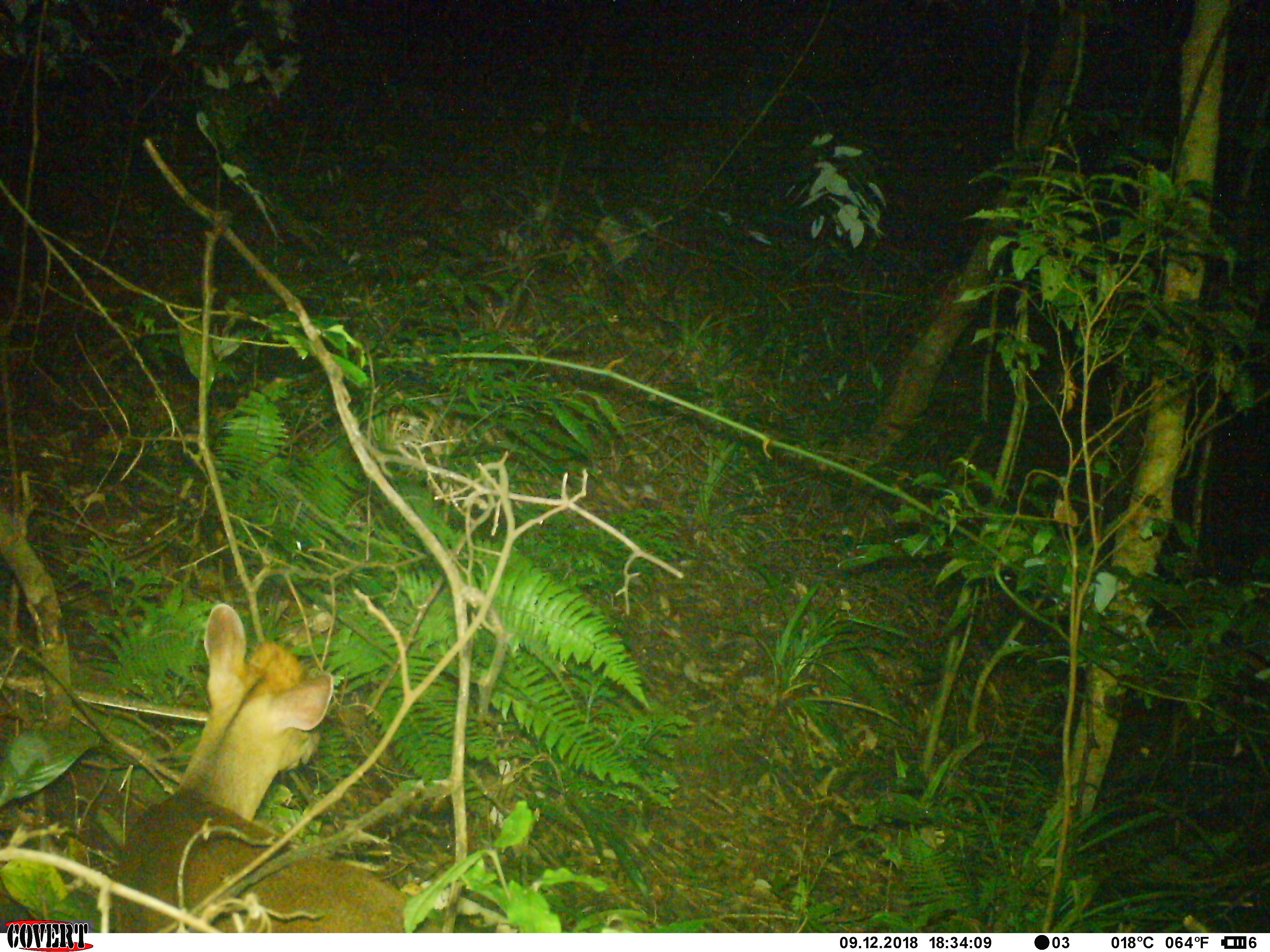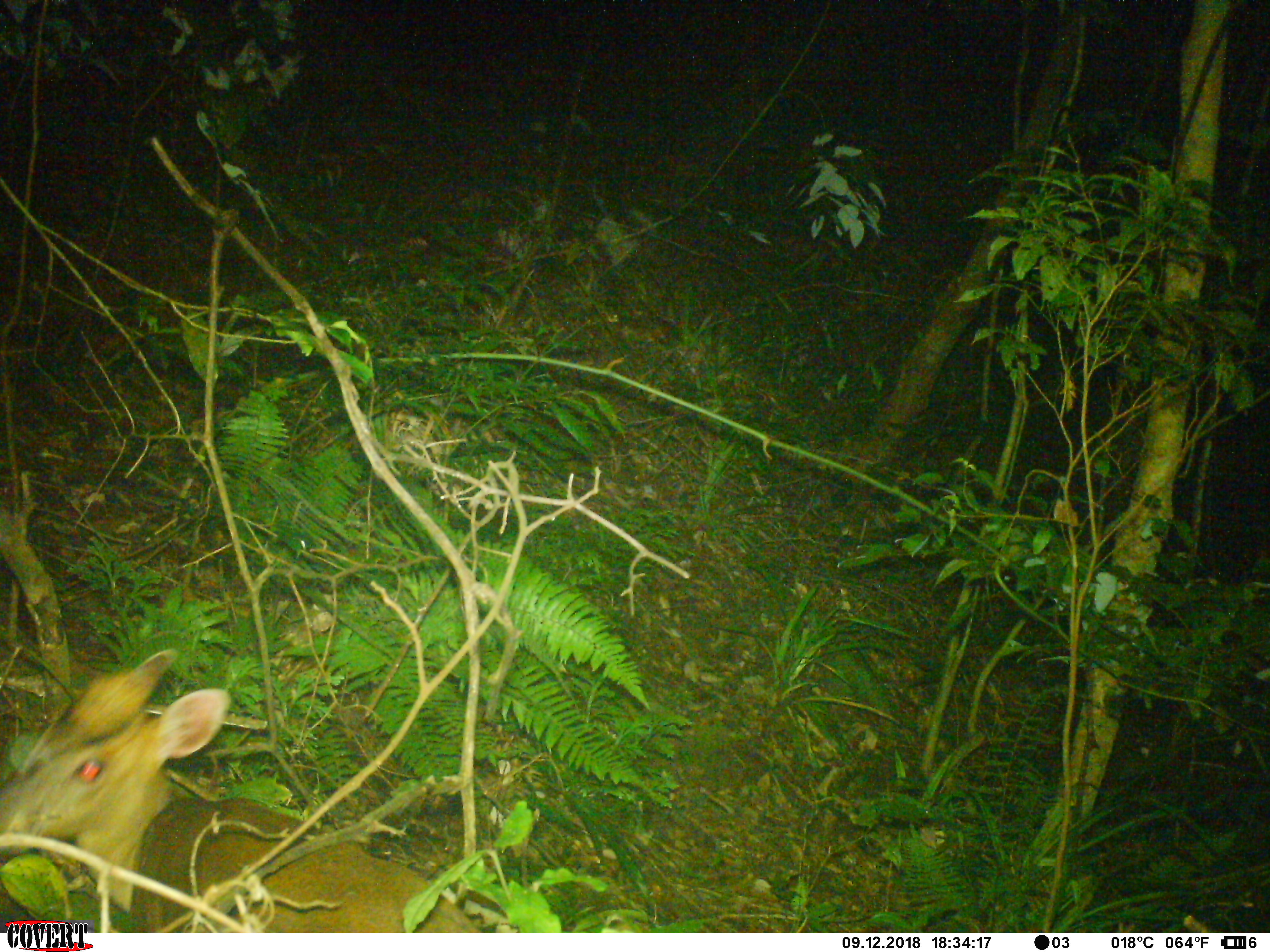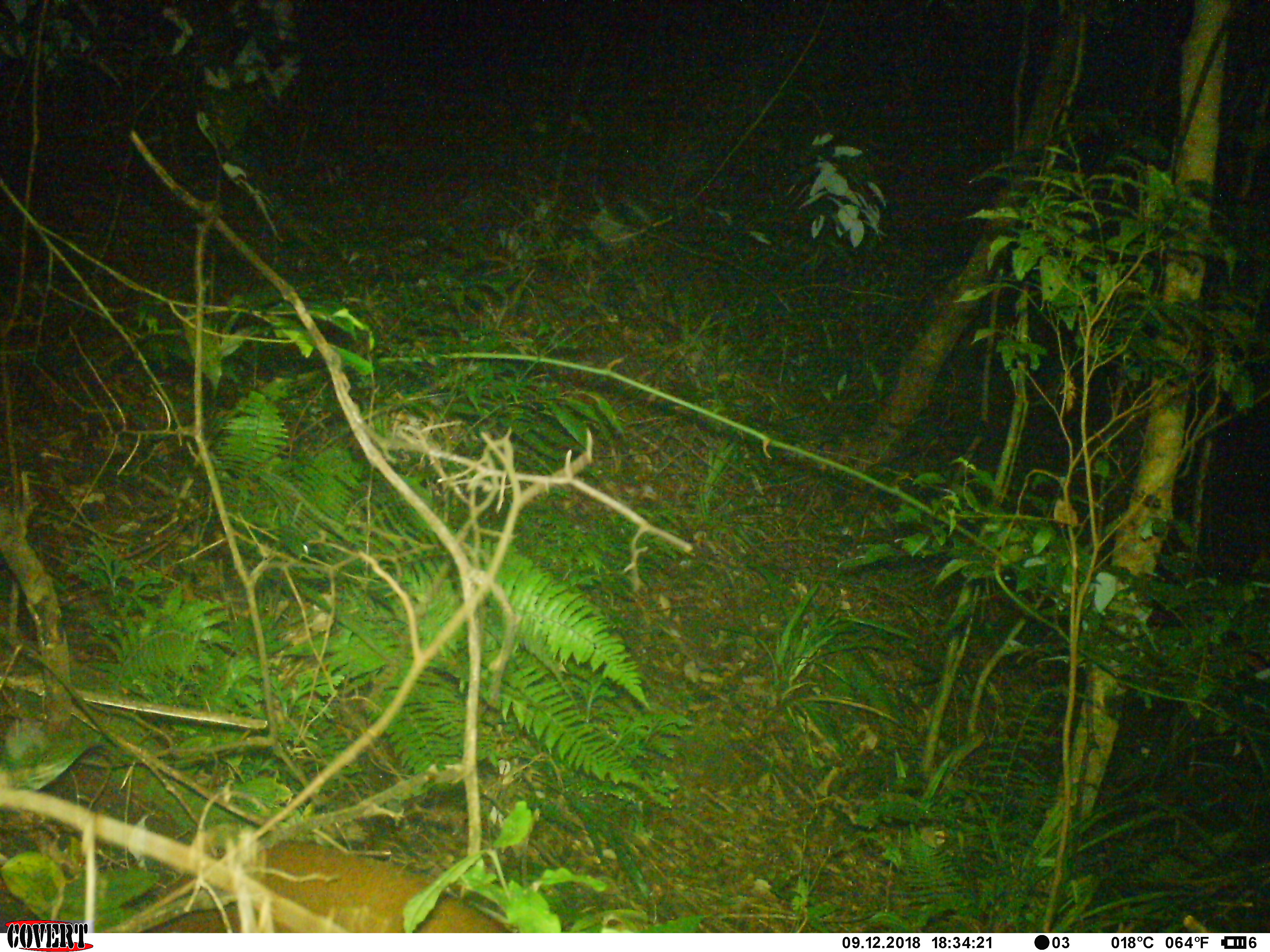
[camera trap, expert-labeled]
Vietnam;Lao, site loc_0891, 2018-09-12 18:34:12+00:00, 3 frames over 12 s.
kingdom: Animalia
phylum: Chordata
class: Mammalia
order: Artiodactyla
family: Cervidae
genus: Muntiacus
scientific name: Muntiacus rooseveltorum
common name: roosevelt's muntjac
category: roosevelts muntjac group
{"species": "roosevelts muntjac group (roosevelt's muntjac) (Muntiacus rooseveltorum)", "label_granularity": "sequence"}